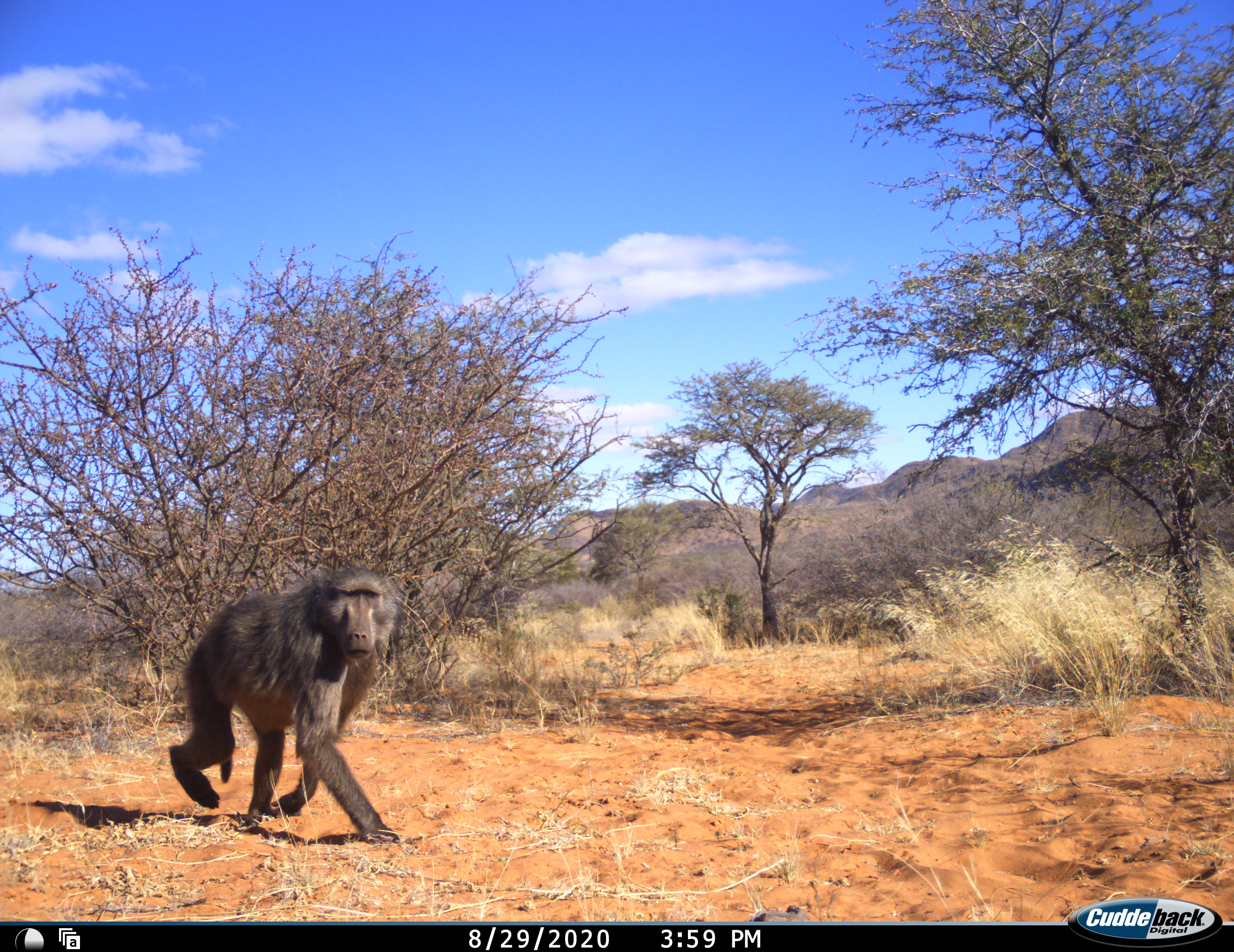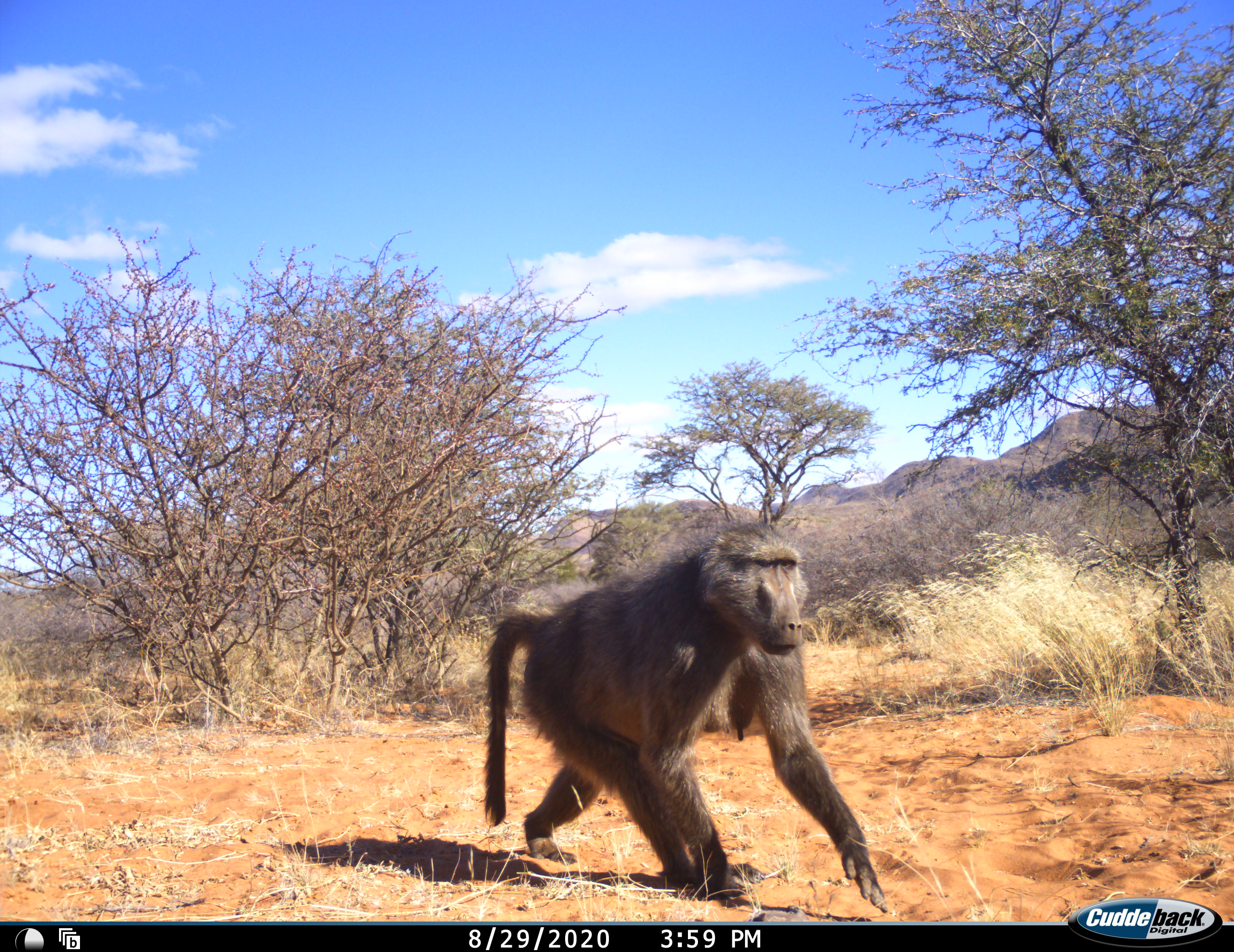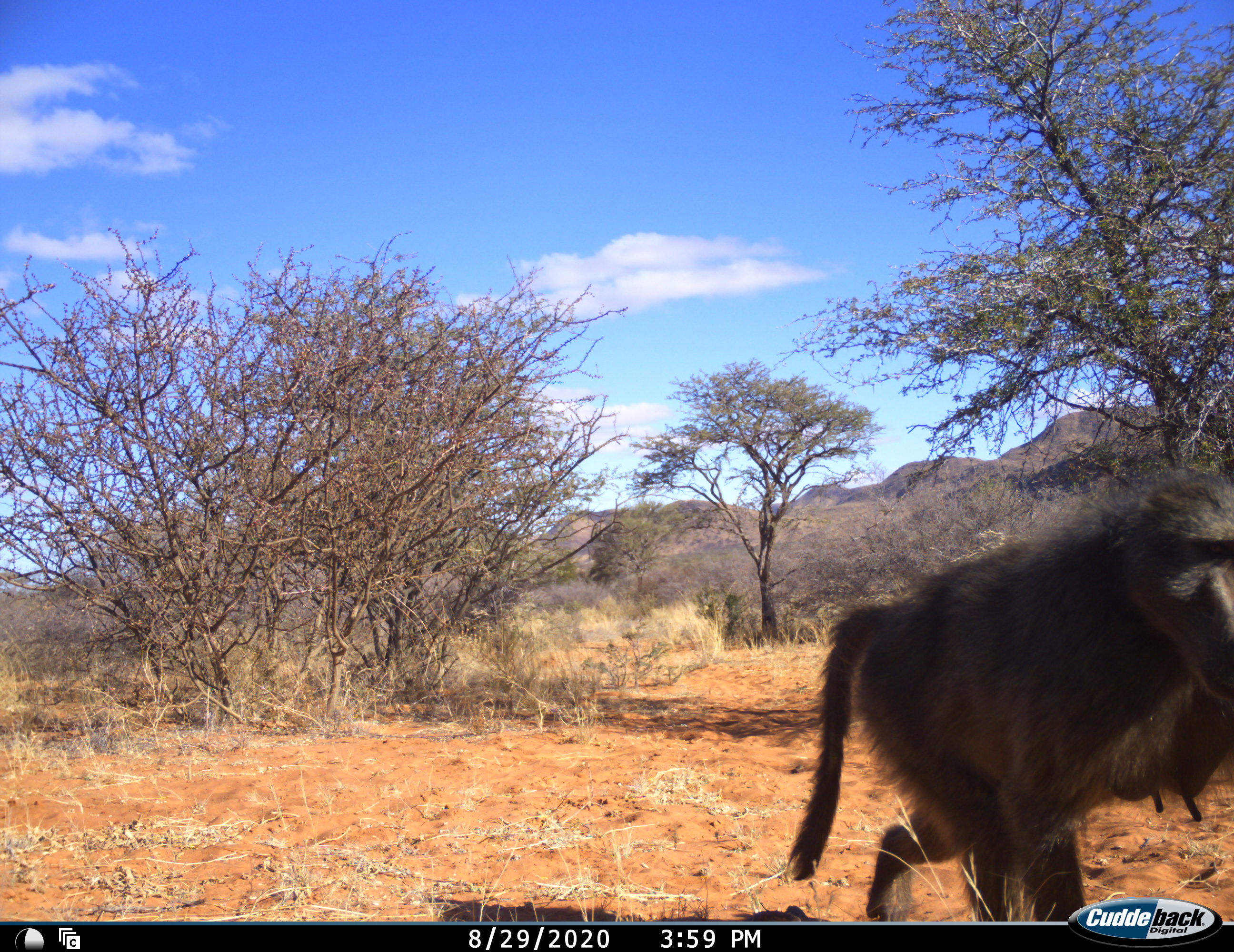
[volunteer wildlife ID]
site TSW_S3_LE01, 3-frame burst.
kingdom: Animalia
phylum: Chordata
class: Mammalia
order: Primates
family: Cercopithecidae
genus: Papio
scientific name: Papio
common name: baboon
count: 1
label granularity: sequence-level